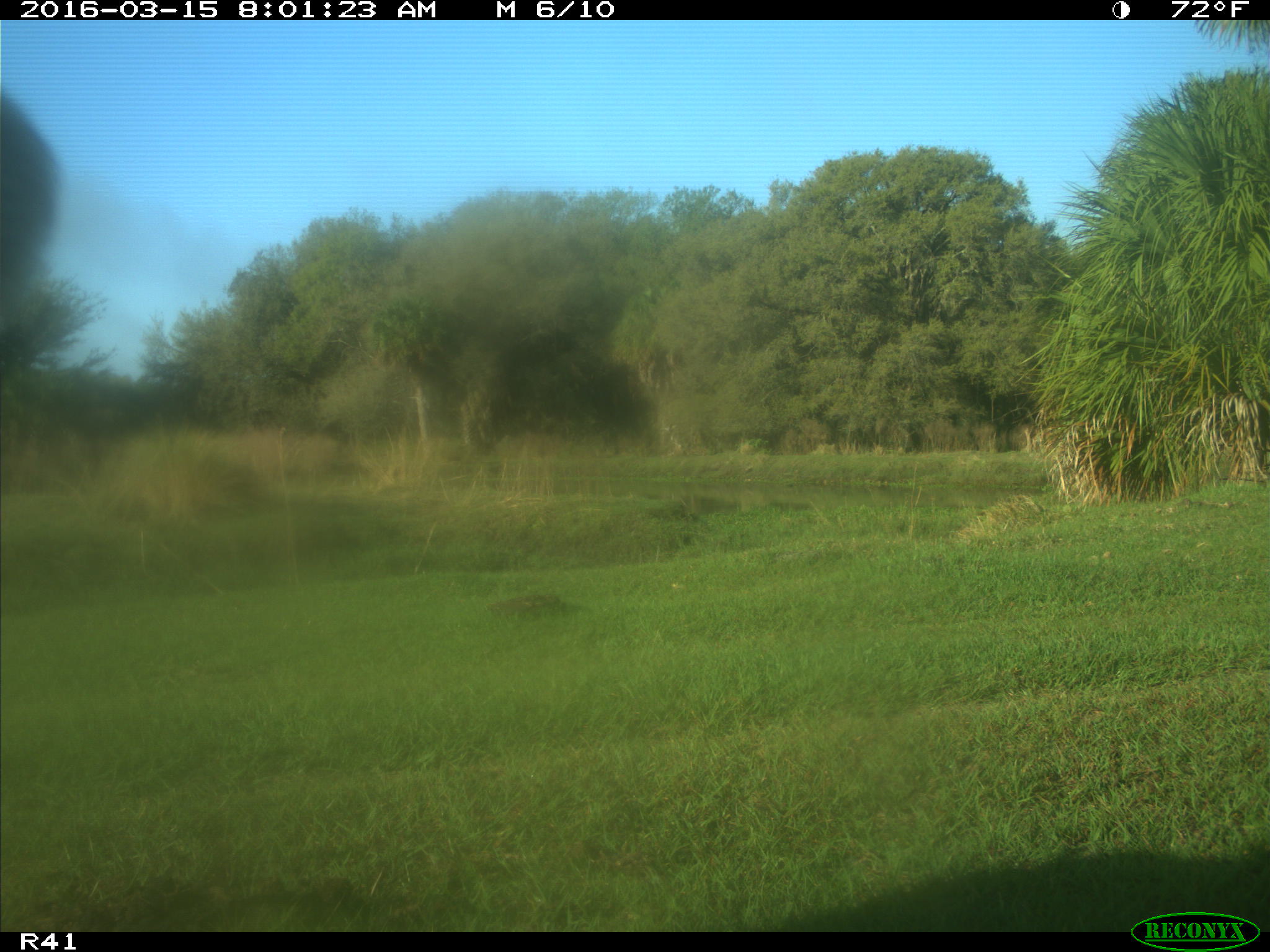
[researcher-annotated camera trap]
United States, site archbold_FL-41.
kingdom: Animalia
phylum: Chordata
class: Mammalia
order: Artiodactyla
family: Bovidae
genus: Bos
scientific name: Bos taurus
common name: domestic cow